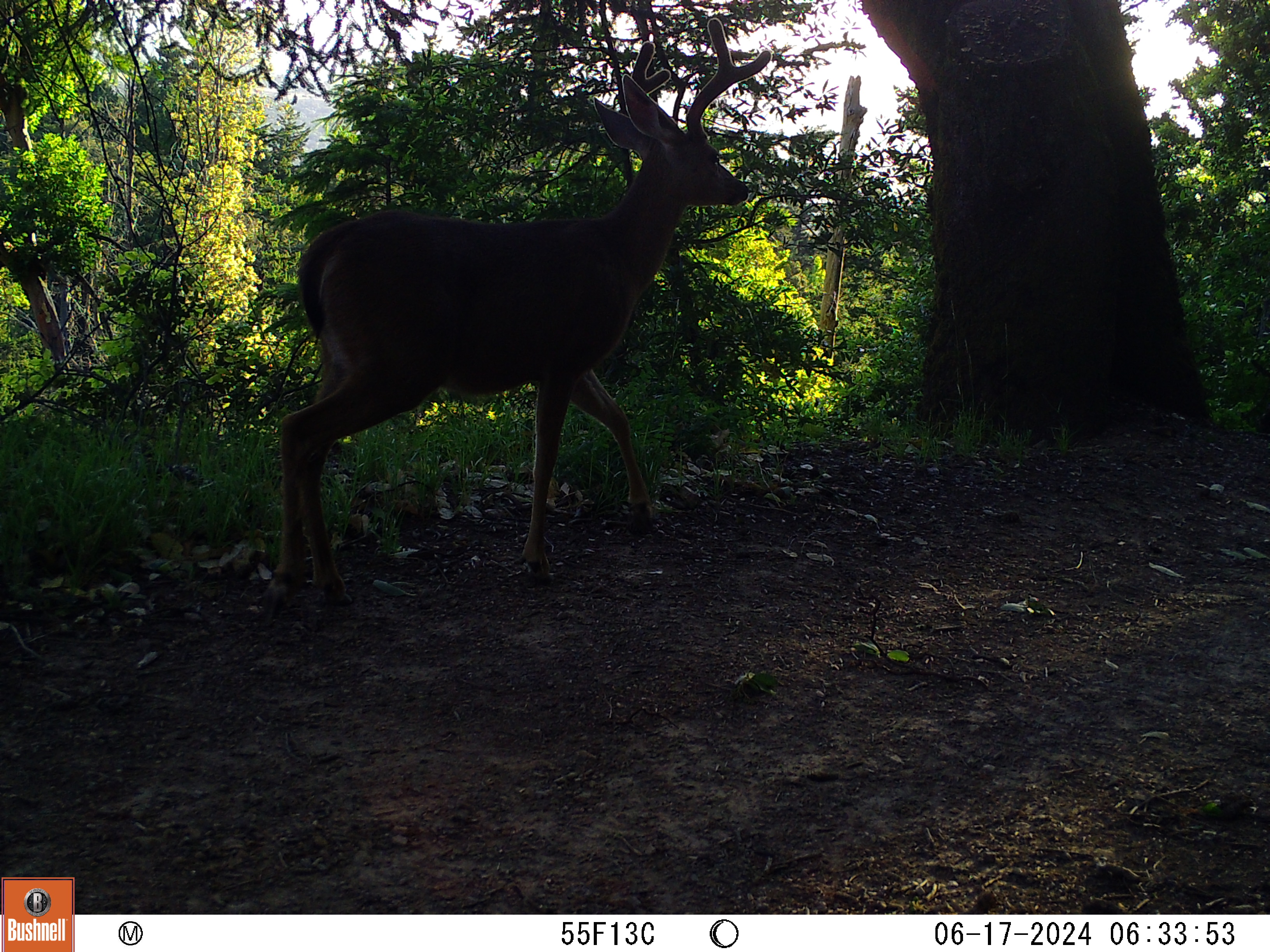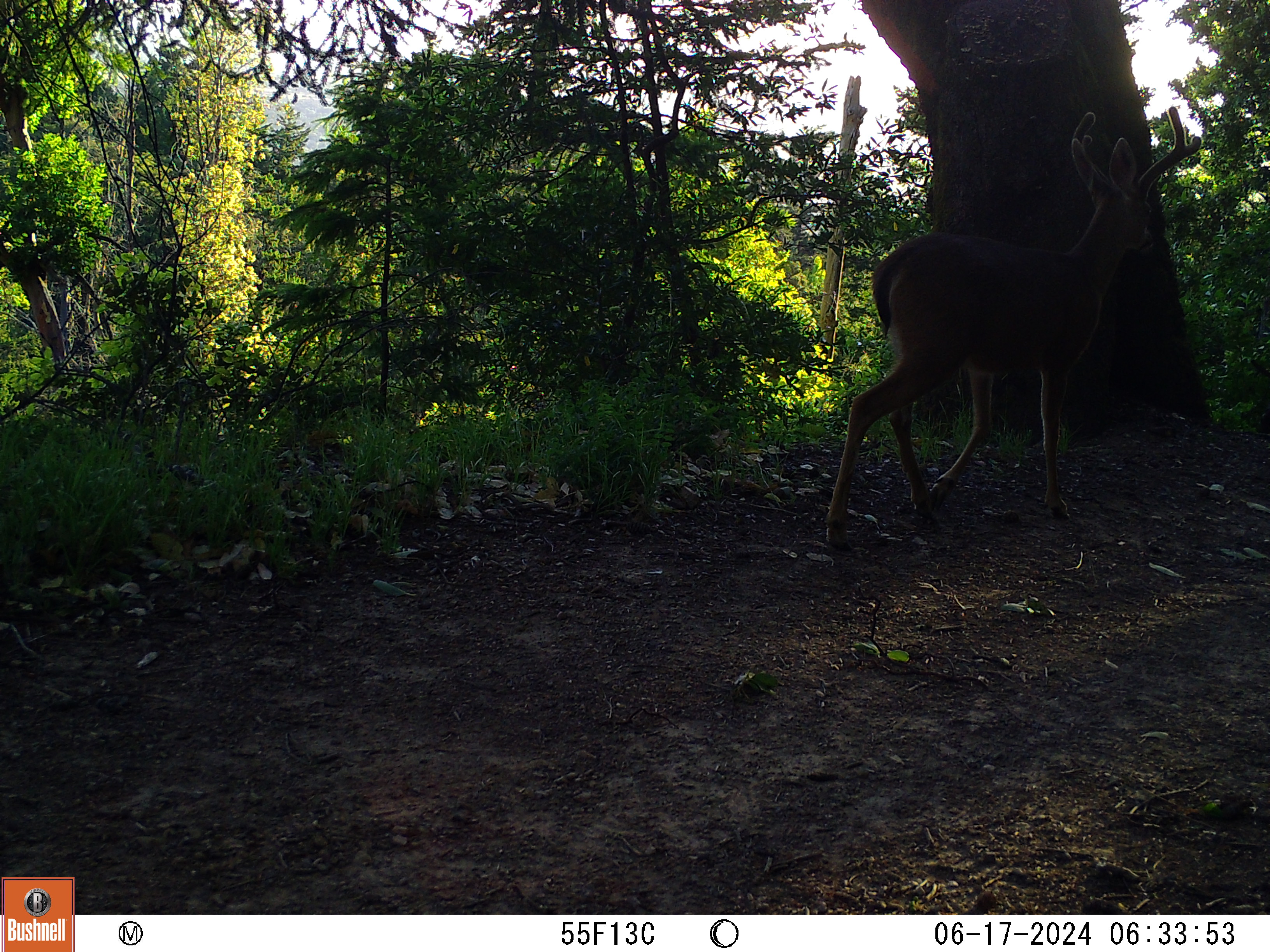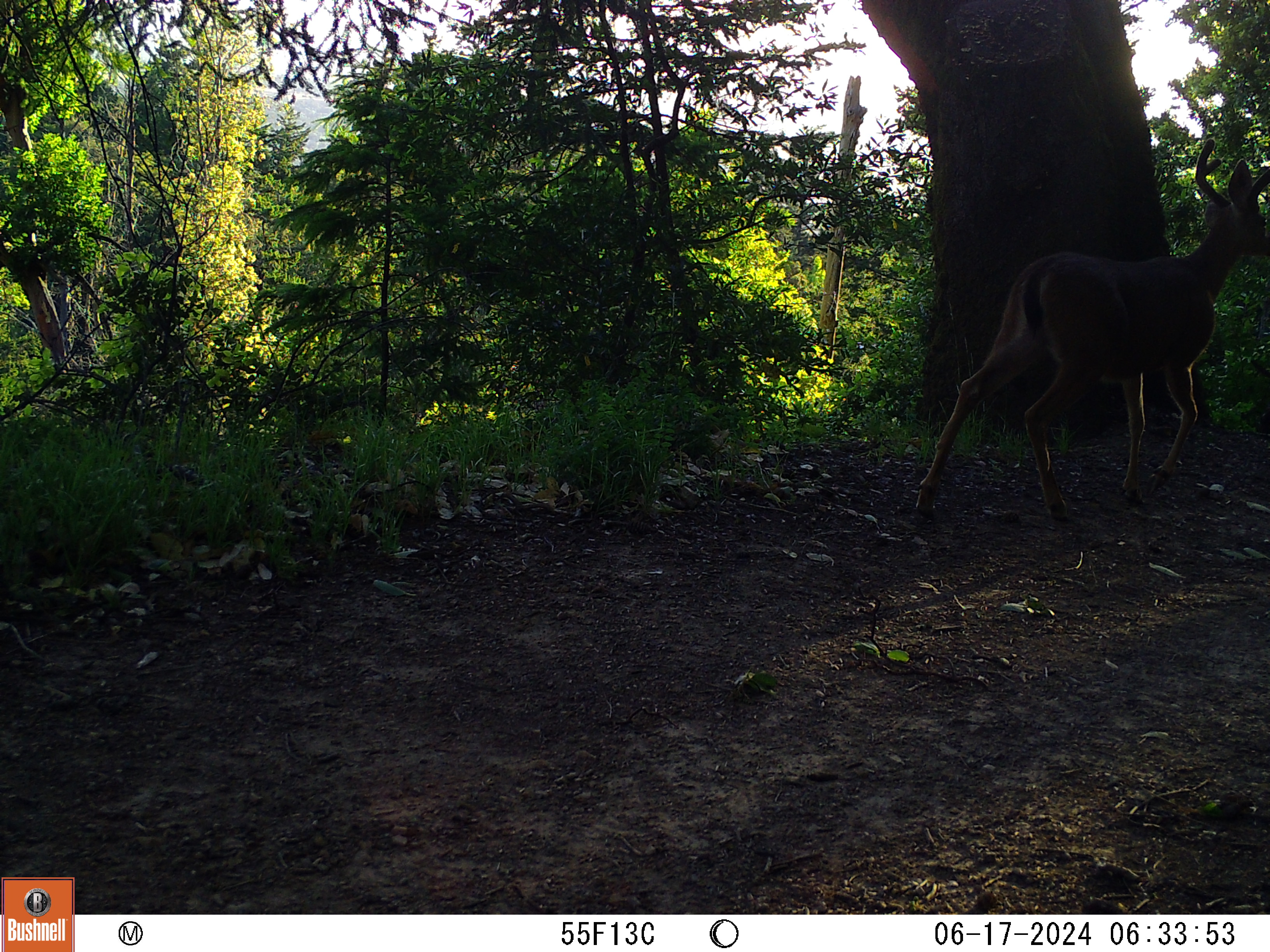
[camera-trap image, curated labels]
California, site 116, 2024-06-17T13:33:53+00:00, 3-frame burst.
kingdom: Animalia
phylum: Chordata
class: Mammalia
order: Artiodactyla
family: Cervidae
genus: Odocoileus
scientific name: Odocoileus hemionus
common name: mule deer